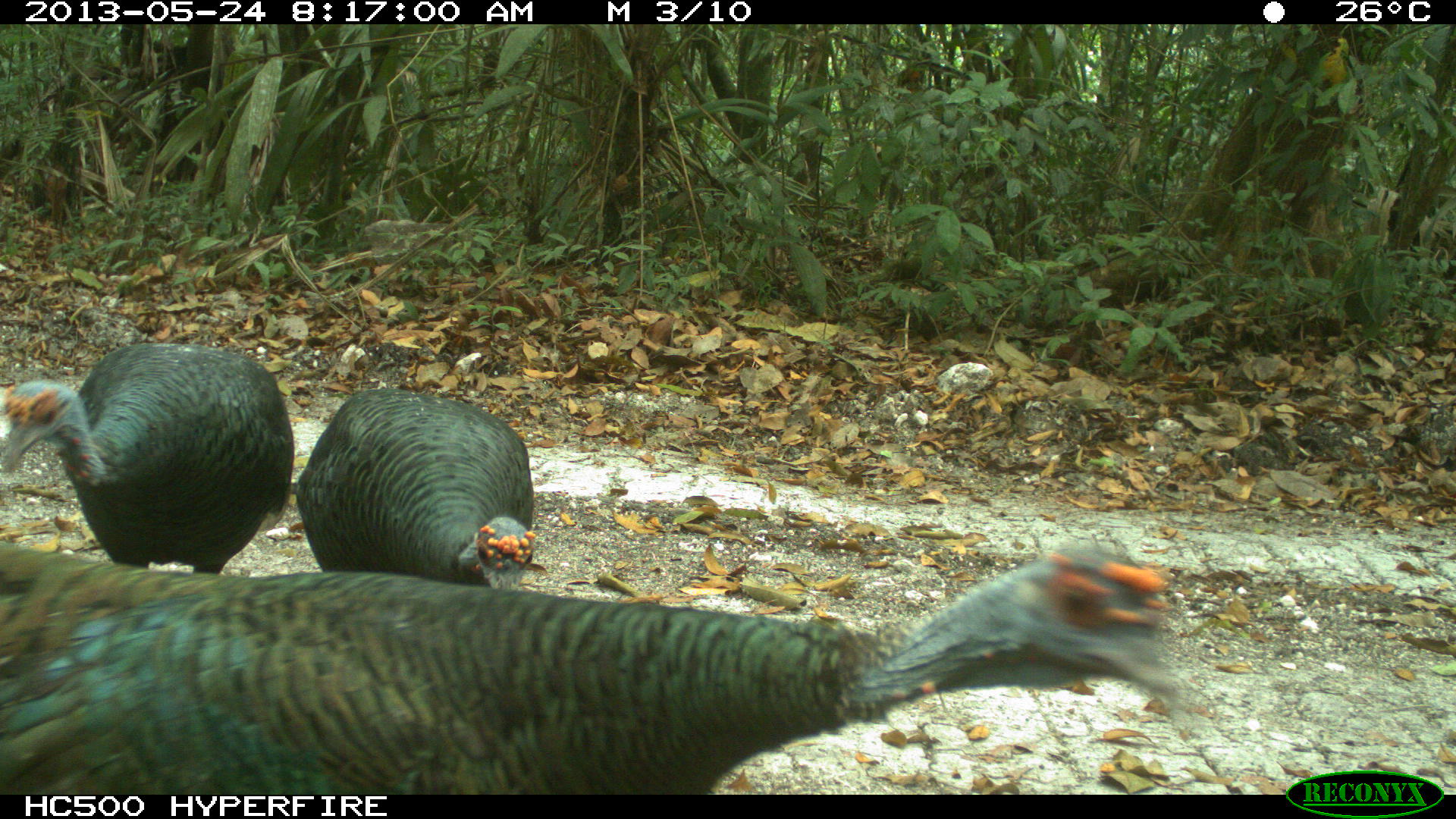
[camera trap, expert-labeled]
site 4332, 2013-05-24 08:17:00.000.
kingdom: Animalia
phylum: Chordata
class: Aves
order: Galliformes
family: Phasianidae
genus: Meleagris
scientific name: Meleagris ocellata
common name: ocellated turkey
Meleagris ocellata (ocellated turkey), count 3.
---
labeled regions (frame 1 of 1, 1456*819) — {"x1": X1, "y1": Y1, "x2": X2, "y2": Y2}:
meleagris ocellata: {"x1": 0, "y1": 546, "x2": 1176, "y2": 793}; {"x1": 0, "y1": 343, "x2": 296, "y2": 574}; {"x1": 296, "y1": 387, "x2": 538, "y2": 589}